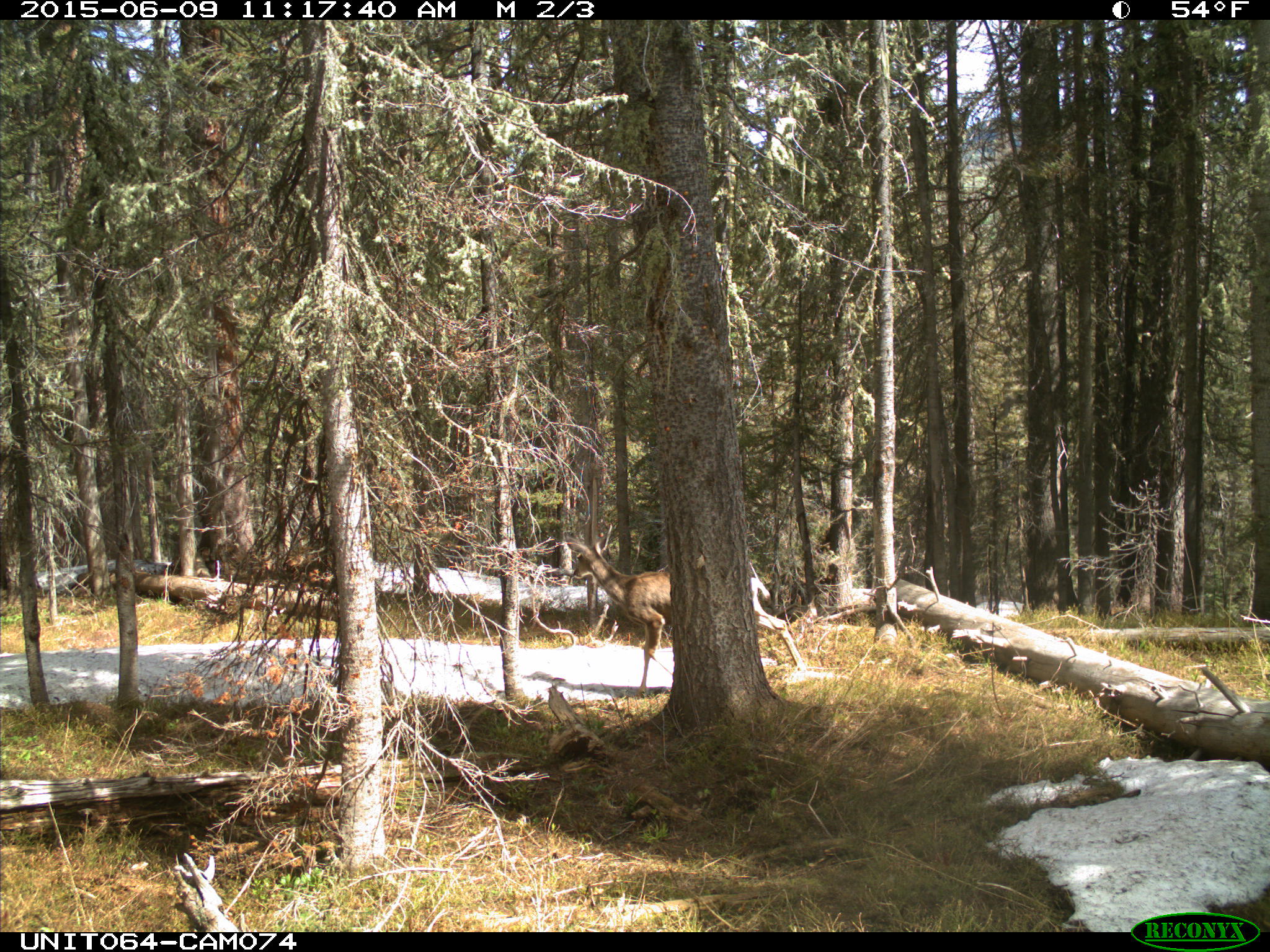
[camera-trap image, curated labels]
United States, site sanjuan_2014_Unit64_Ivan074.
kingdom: Animalia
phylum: Chordata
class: Mammalia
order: Artiodactyla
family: Cervidae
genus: Odocoileus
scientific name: Odocoileus hemionus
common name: mule deer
Odocoileus hemionus (mule deer).